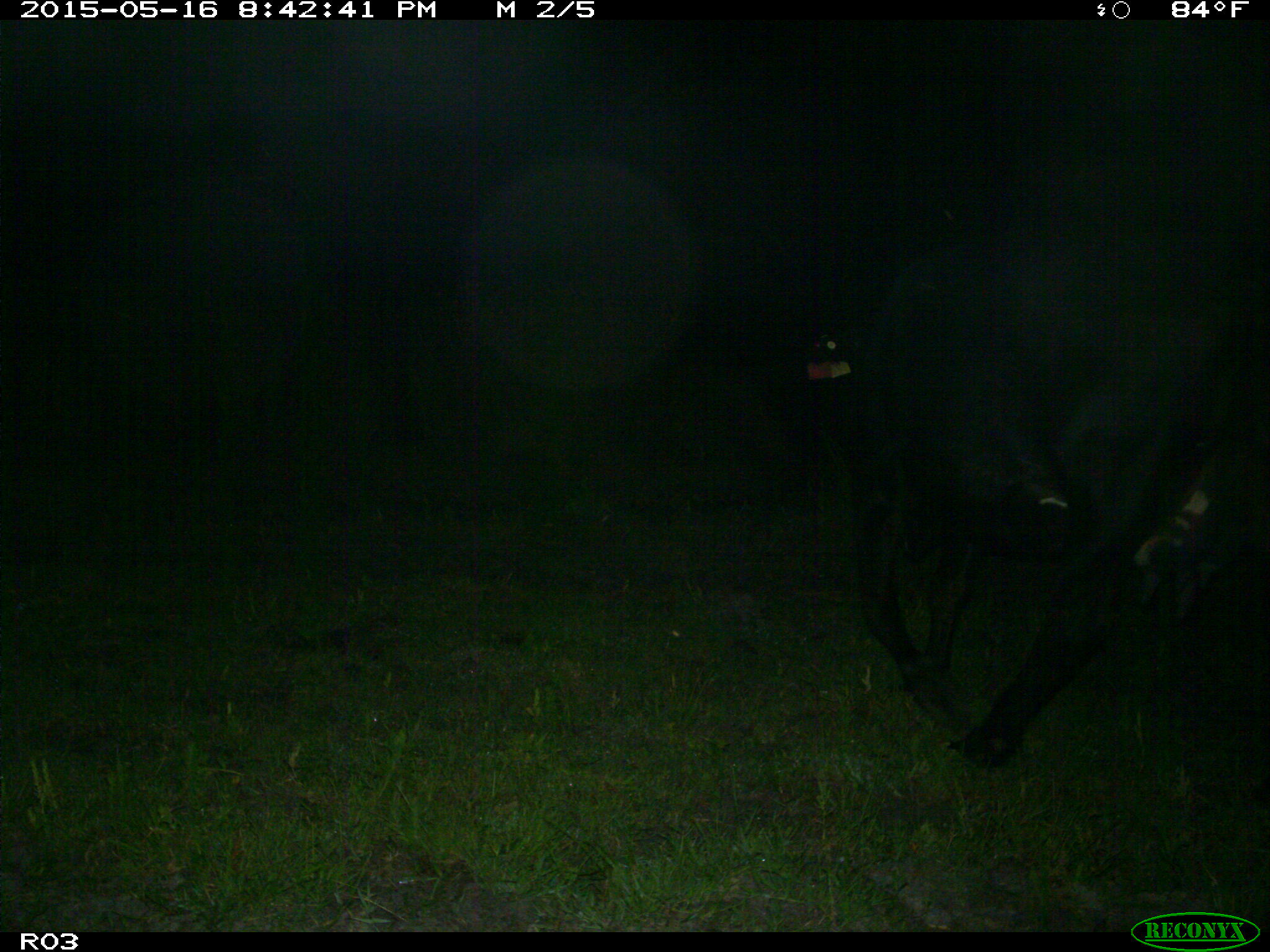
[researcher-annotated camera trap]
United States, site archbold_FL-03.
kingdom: Animalia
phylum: Chordata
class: Mammalia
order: Artiodactyla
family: Bovidae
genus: Bos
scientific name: Bos taurus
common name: domestic cow